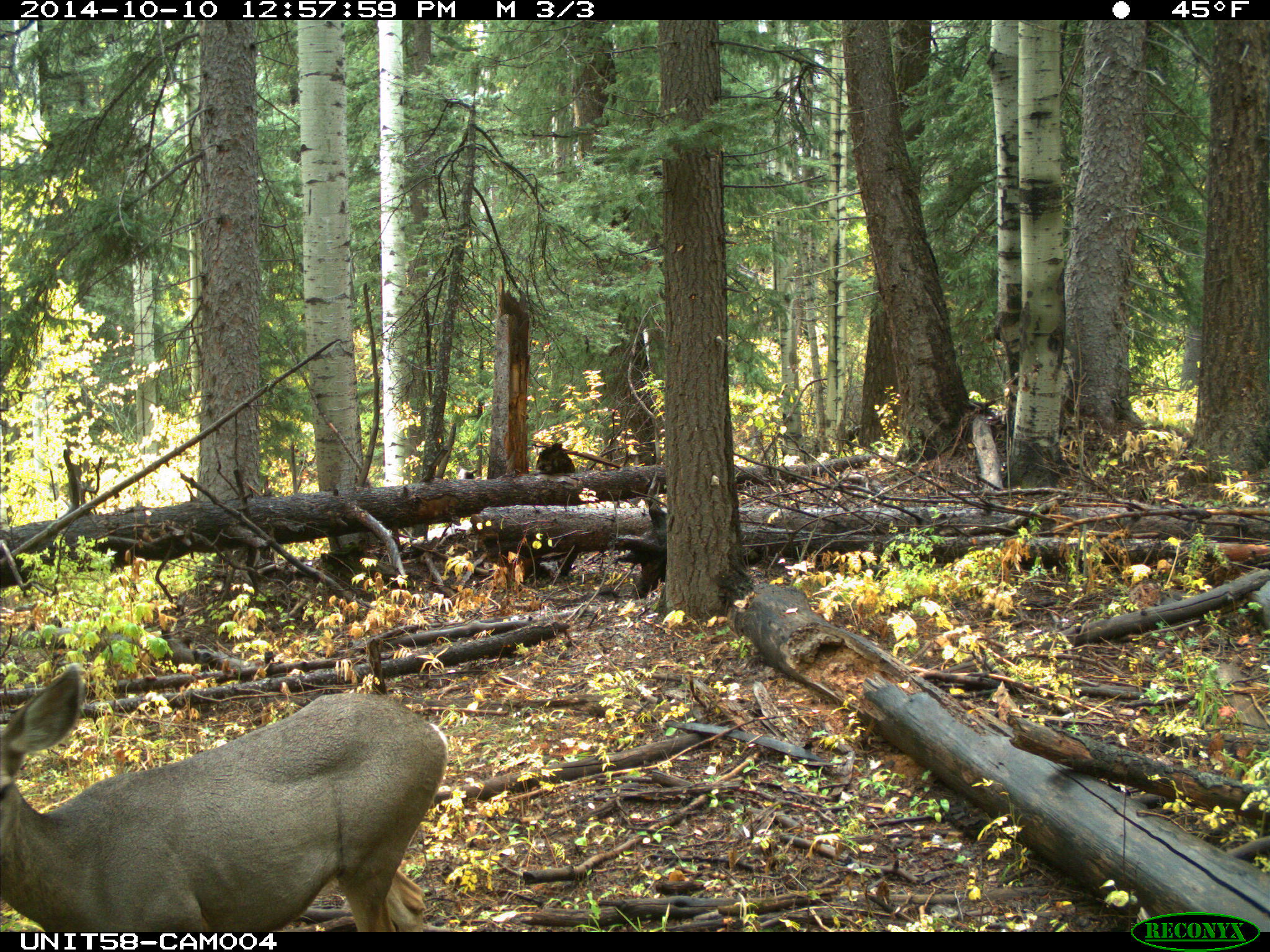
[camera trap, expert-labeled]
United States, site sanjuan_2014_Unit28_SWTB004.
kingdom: Animalia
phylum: Chordata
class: Mammalia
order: Artiodactyla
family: Cervidae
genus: Odocoileus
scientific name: Odocoileus hemionus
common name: mule deer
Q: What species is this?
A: Odocoileus hemionus (mule deer).